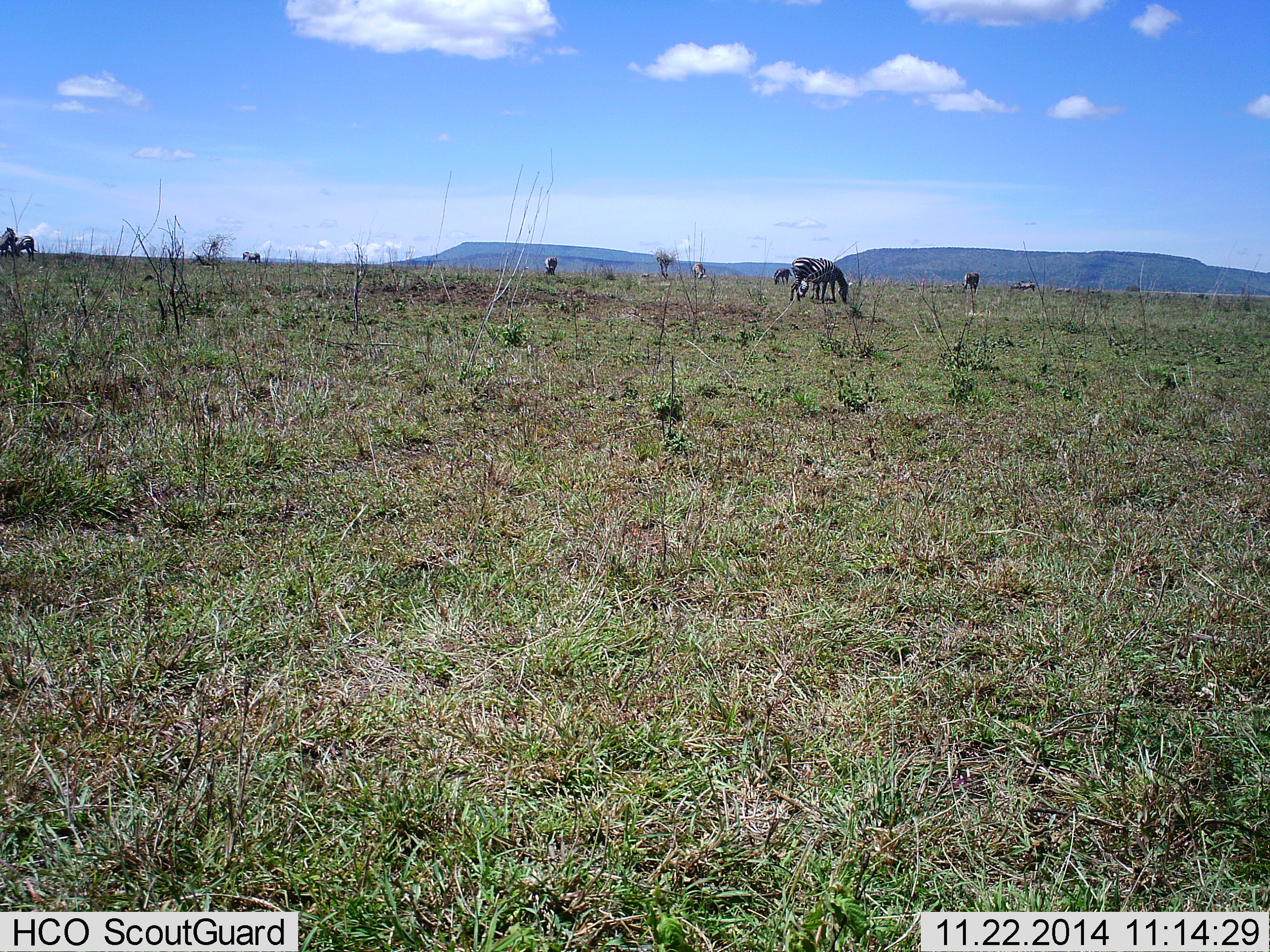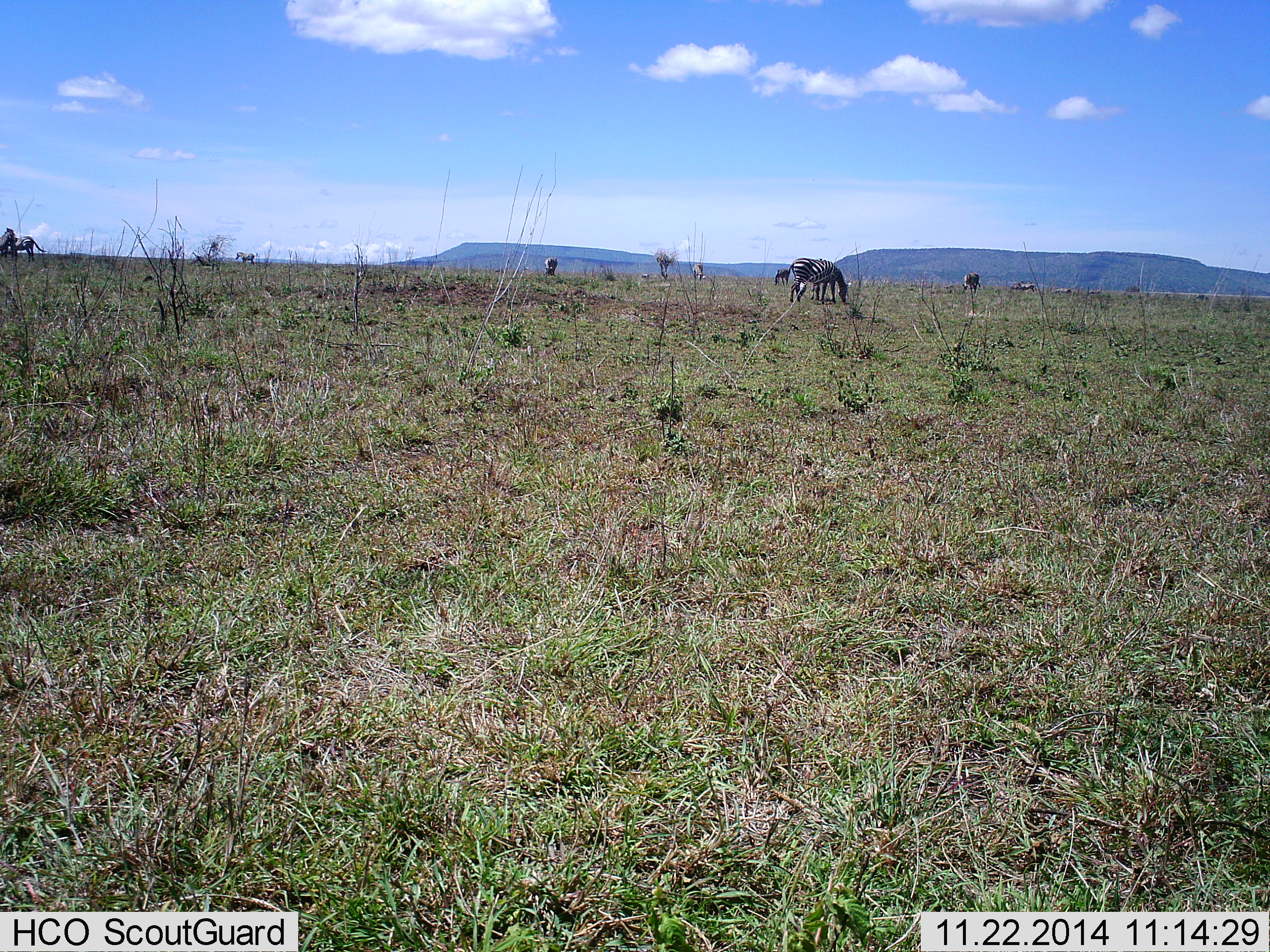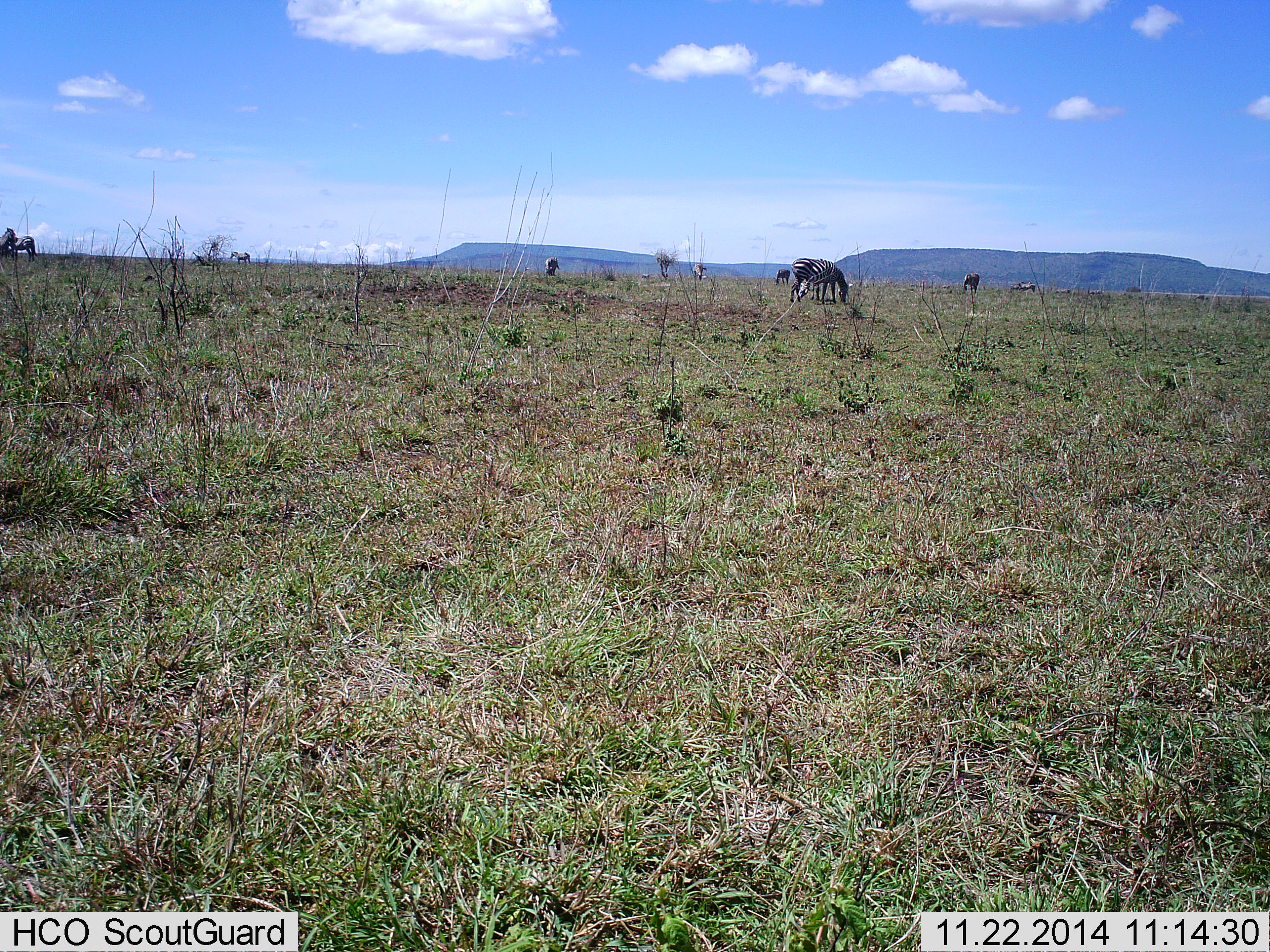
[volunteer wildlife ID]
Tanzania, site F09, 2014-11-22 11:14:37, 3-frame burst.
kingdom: Animalia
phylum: Chordata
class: Mammalia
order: Perissodactyla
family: Equidae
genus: Equus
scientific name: Equus quagga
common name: plains zebra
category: zebra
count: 8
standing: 60%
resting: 10%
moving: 40%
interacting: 0%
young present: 0%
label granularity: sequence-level